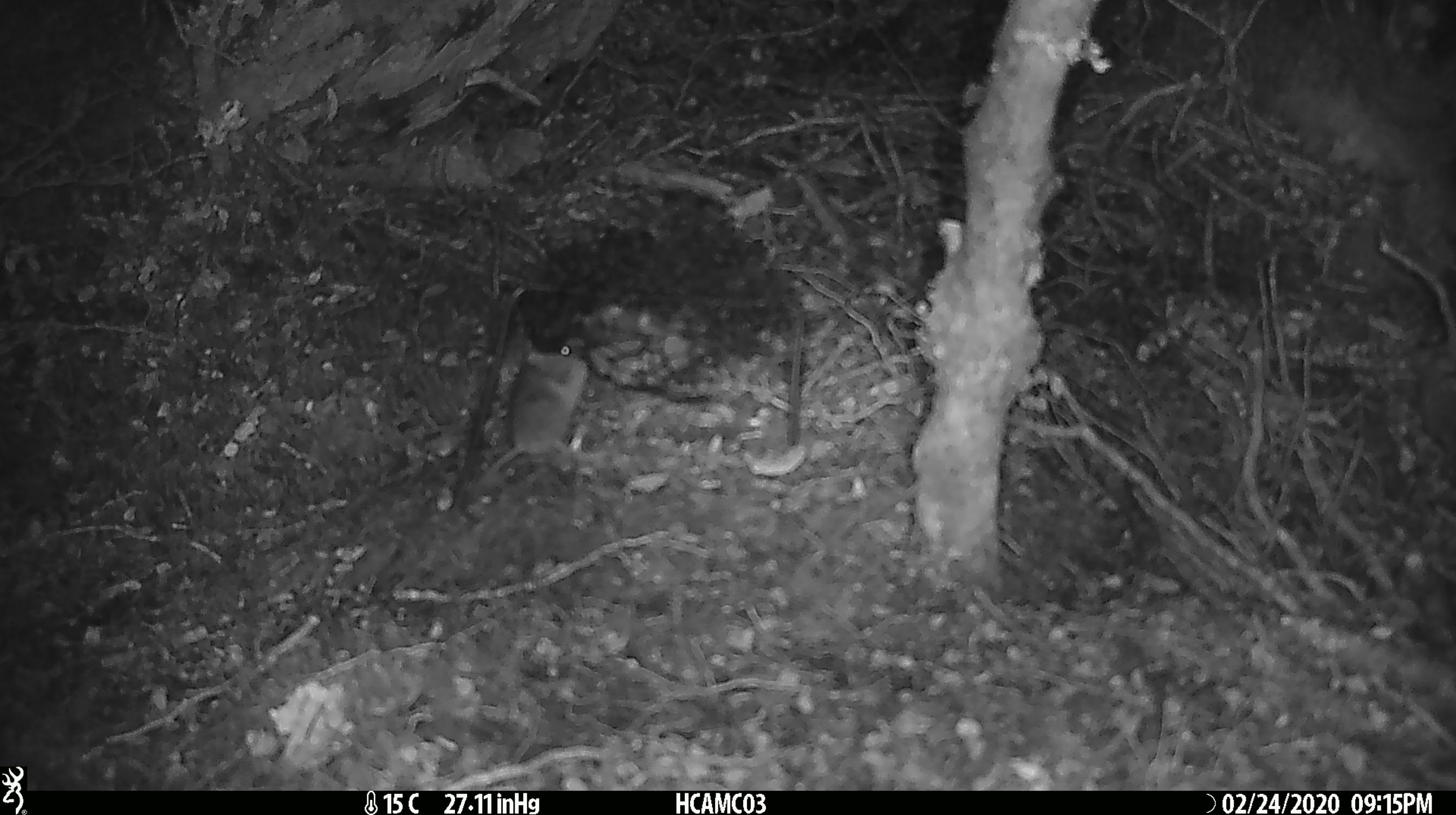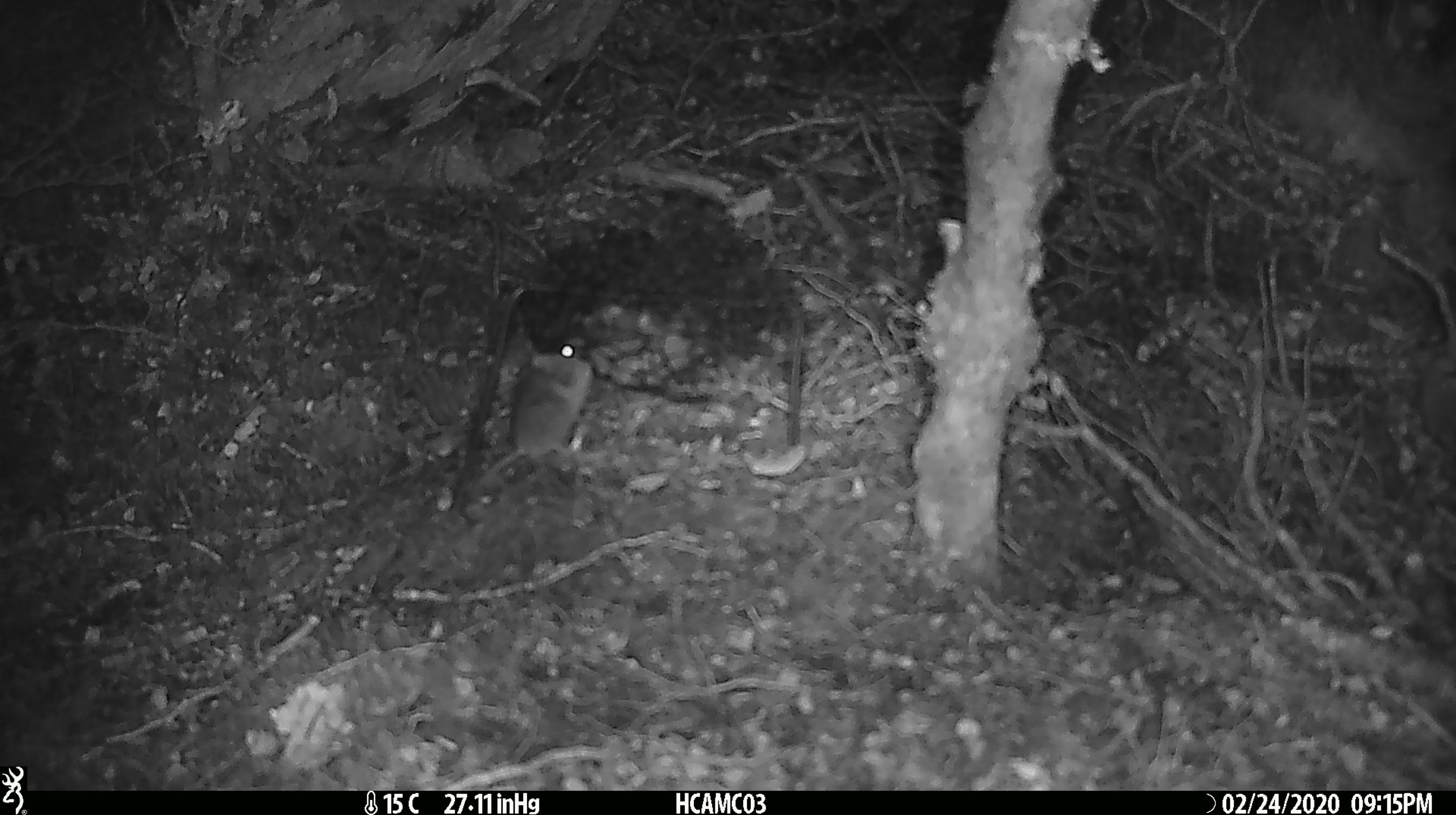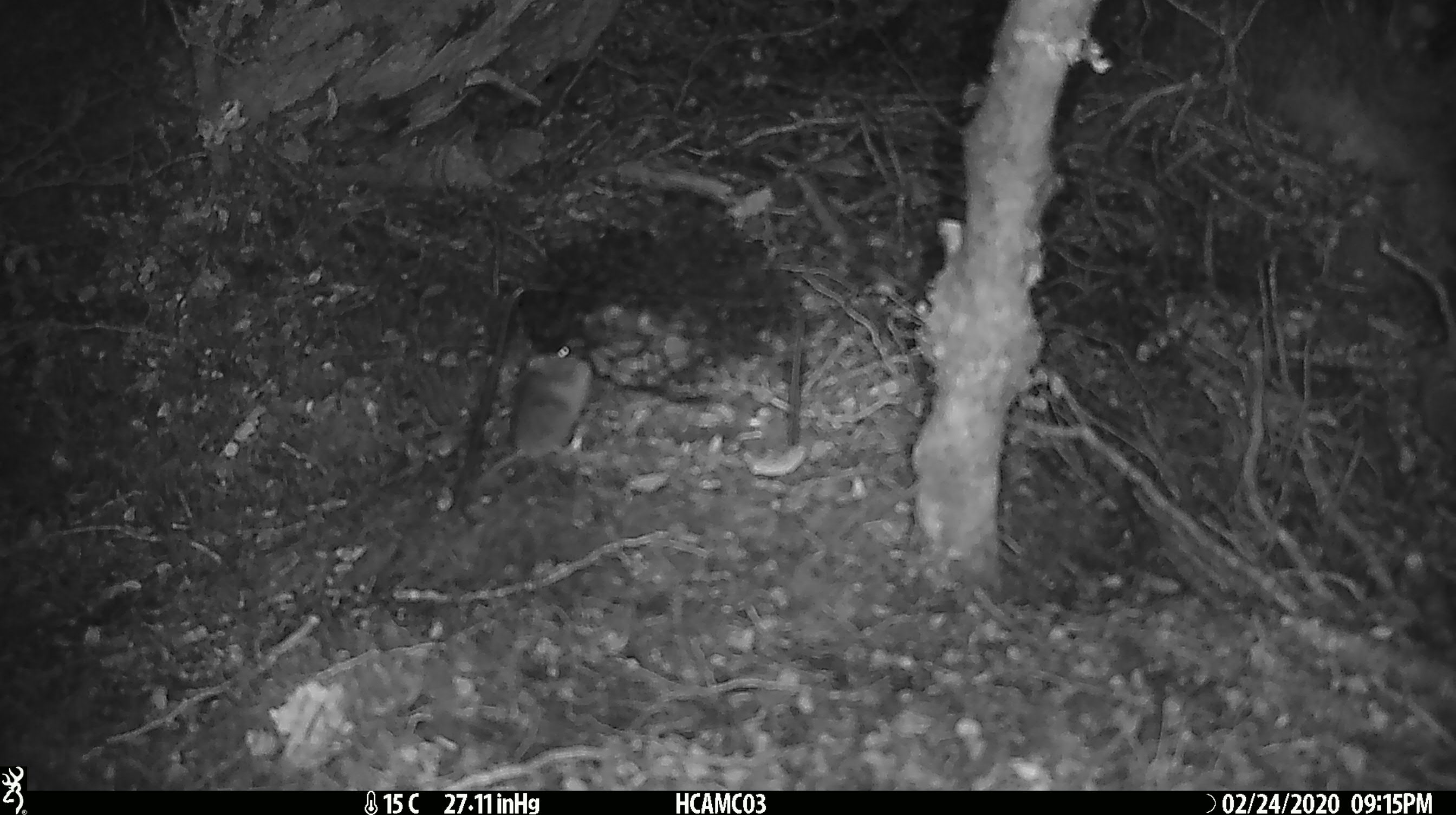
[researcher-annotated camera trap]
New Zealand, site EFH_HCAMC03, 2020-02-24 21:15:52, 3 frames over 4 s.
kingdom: Animalia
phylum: Chordata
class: Mammalia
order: Rodentia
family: Muridae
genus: Mus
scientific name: Mus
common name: mouse